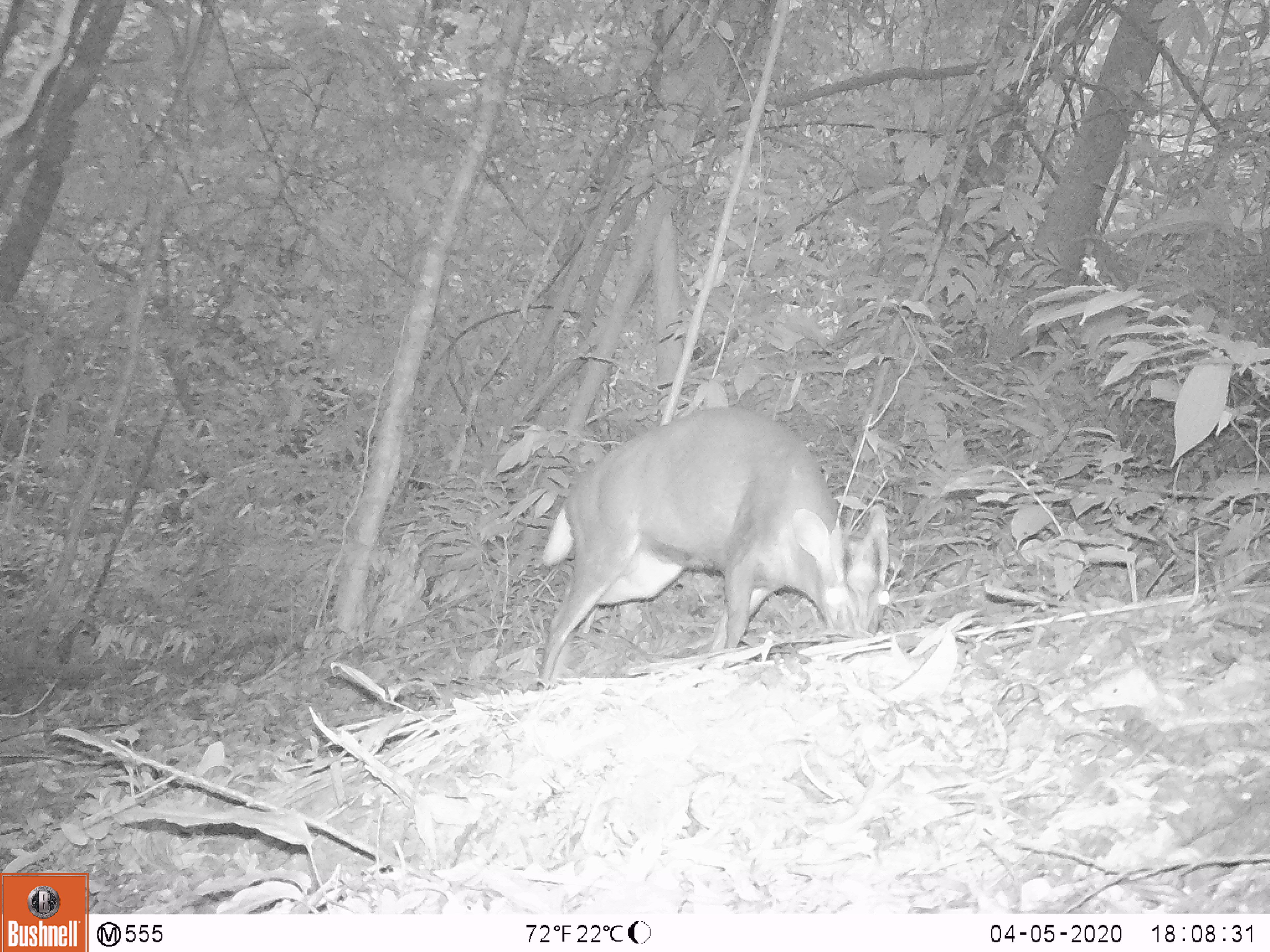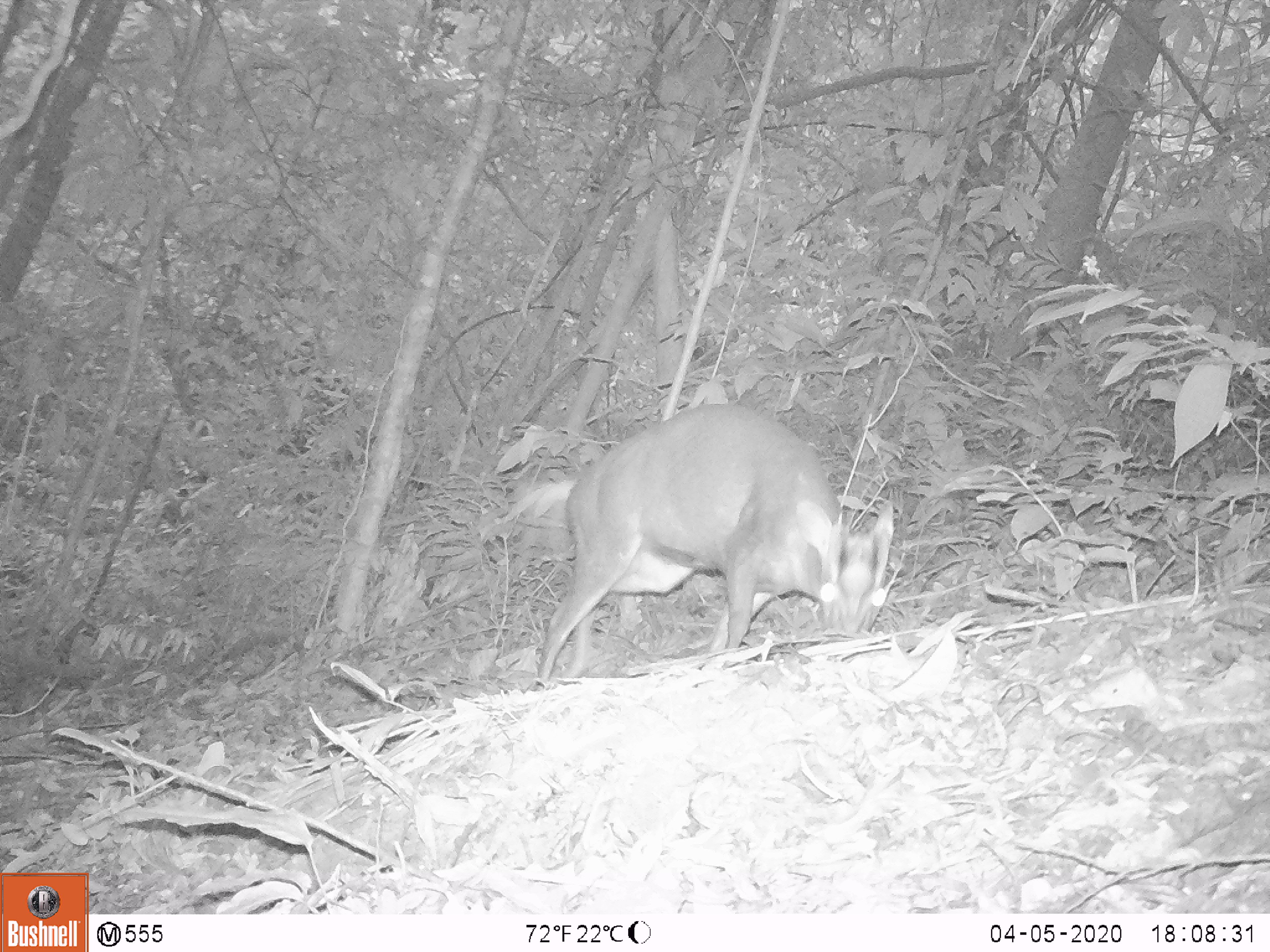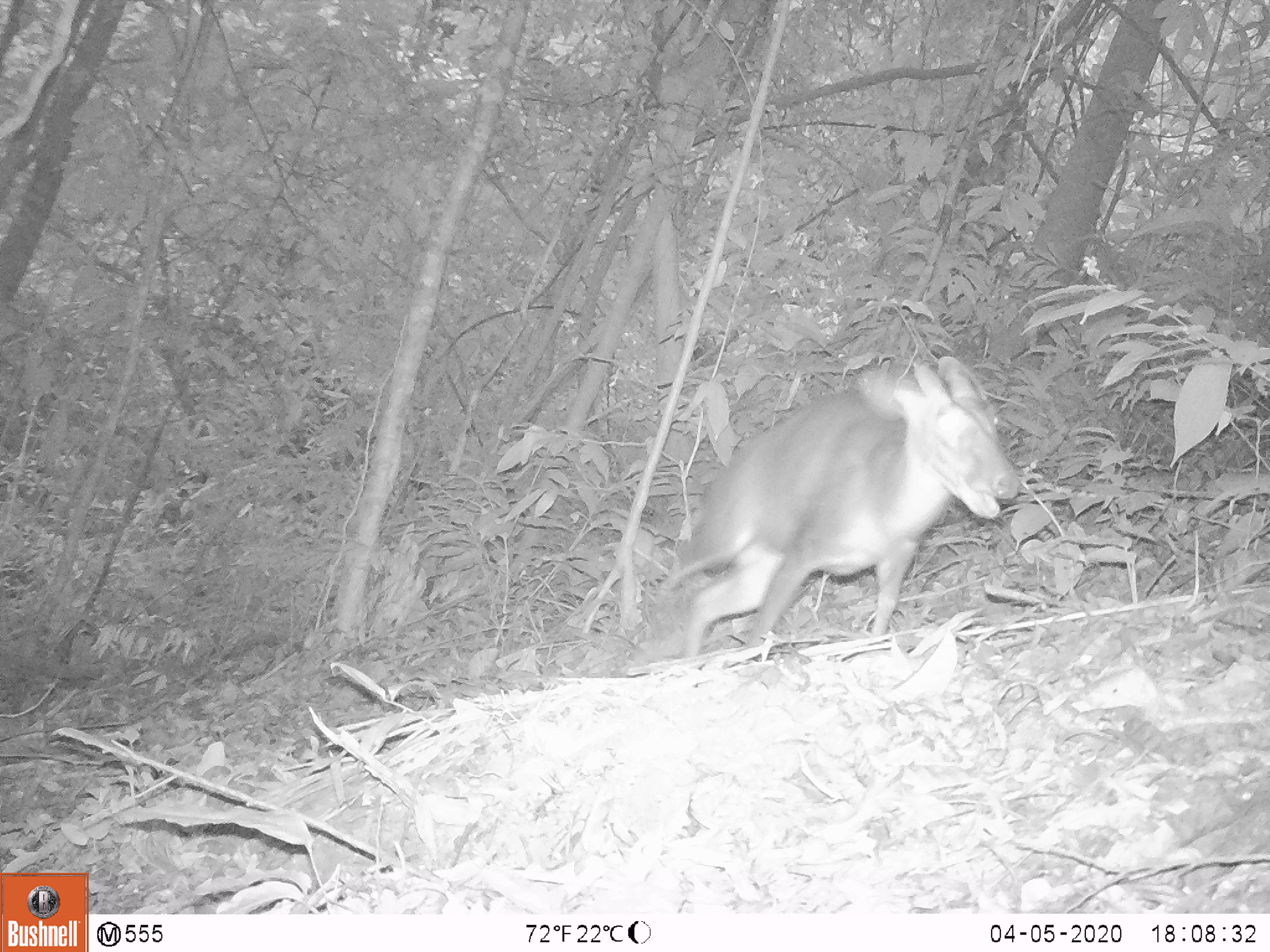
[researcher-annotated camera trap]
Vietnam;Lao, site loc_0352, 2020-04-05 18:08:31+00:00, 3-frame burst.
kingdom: Animalia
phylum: Chordata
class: Mammalia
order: Artiodactyla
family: Cervidae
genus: Muntiacus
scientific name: Muntiacus rooseveltorum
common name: roosevelt's muntjac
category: roosevelts muntjac group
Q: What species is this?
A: Roosevelts muntjac group (roosevelt's muntjac) (Muntiacus rooseveltorum).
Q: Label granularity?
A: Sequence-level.